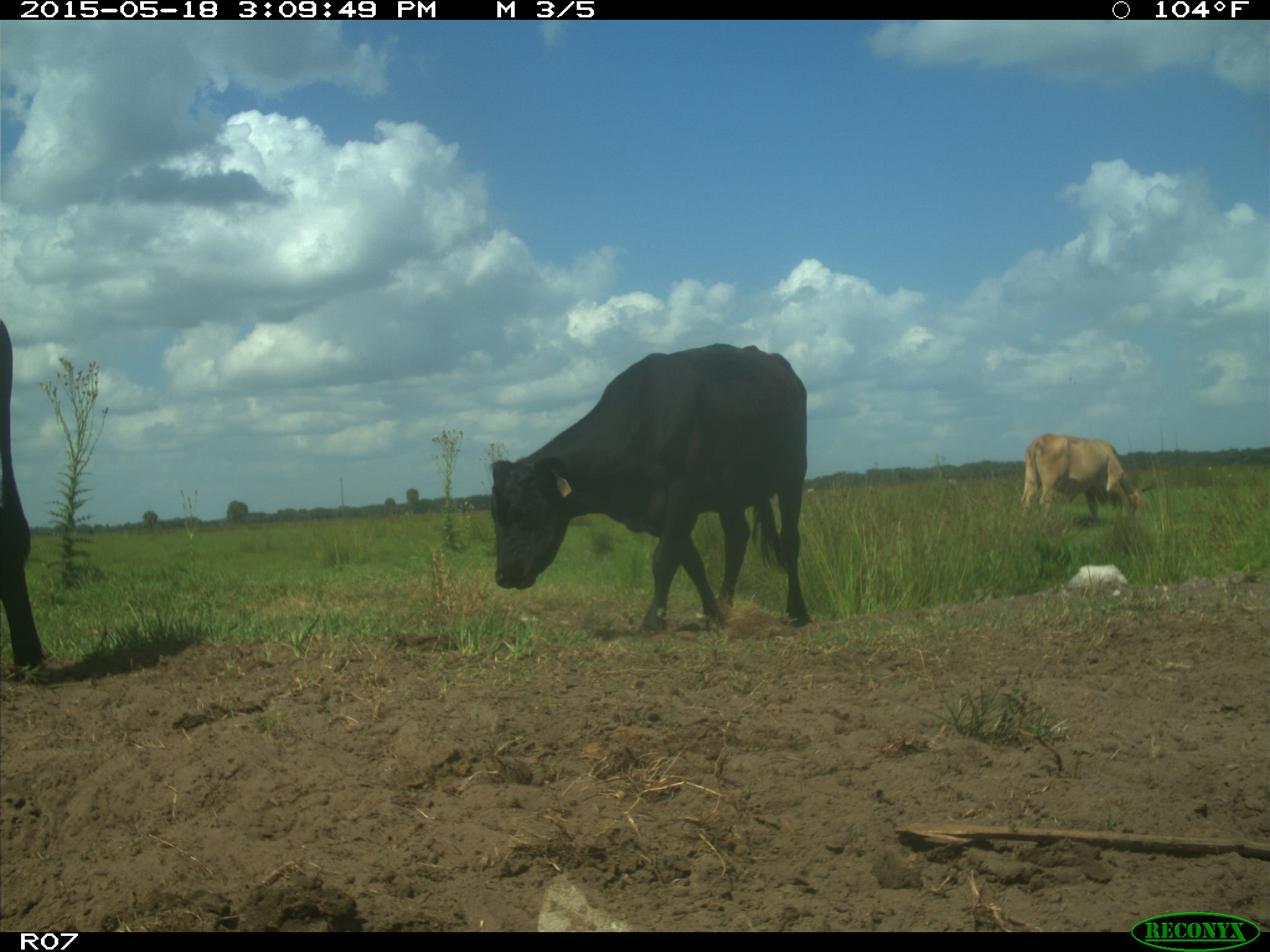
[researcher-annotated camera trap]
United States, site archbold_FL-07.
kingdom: Animalia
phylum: Chordata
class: Mammalia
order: Artiodactyla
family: Bovidae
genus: Bos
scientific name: Bos taurus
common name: domestic cow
Bos taurus (domestic cow).